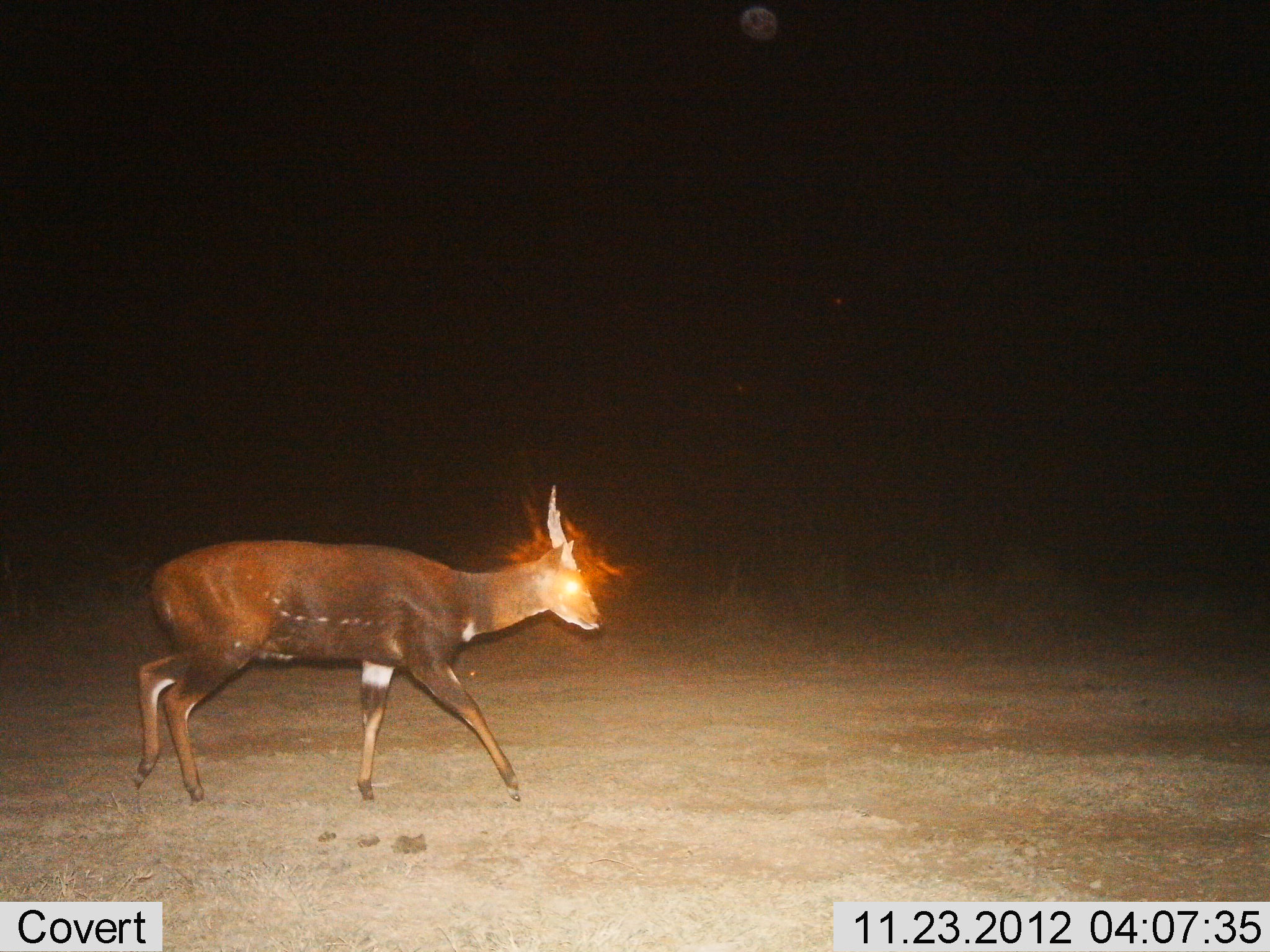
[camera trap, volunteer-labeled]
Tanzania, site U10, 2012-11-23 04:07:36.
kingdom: Animalia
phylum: Chordata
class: Mammalia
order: Artiodactyla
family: Bovidae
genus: Tragelaphus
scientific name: Tragelaphus scriptus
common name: bushbuck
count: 1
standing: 0%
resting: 0%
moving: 100%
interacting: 0%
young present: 0%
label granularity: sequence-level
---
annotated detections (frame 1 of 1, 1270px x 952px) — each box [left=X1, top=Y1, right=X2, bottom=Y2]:
animal: [left=134, top=484, right=603, bottom=803]